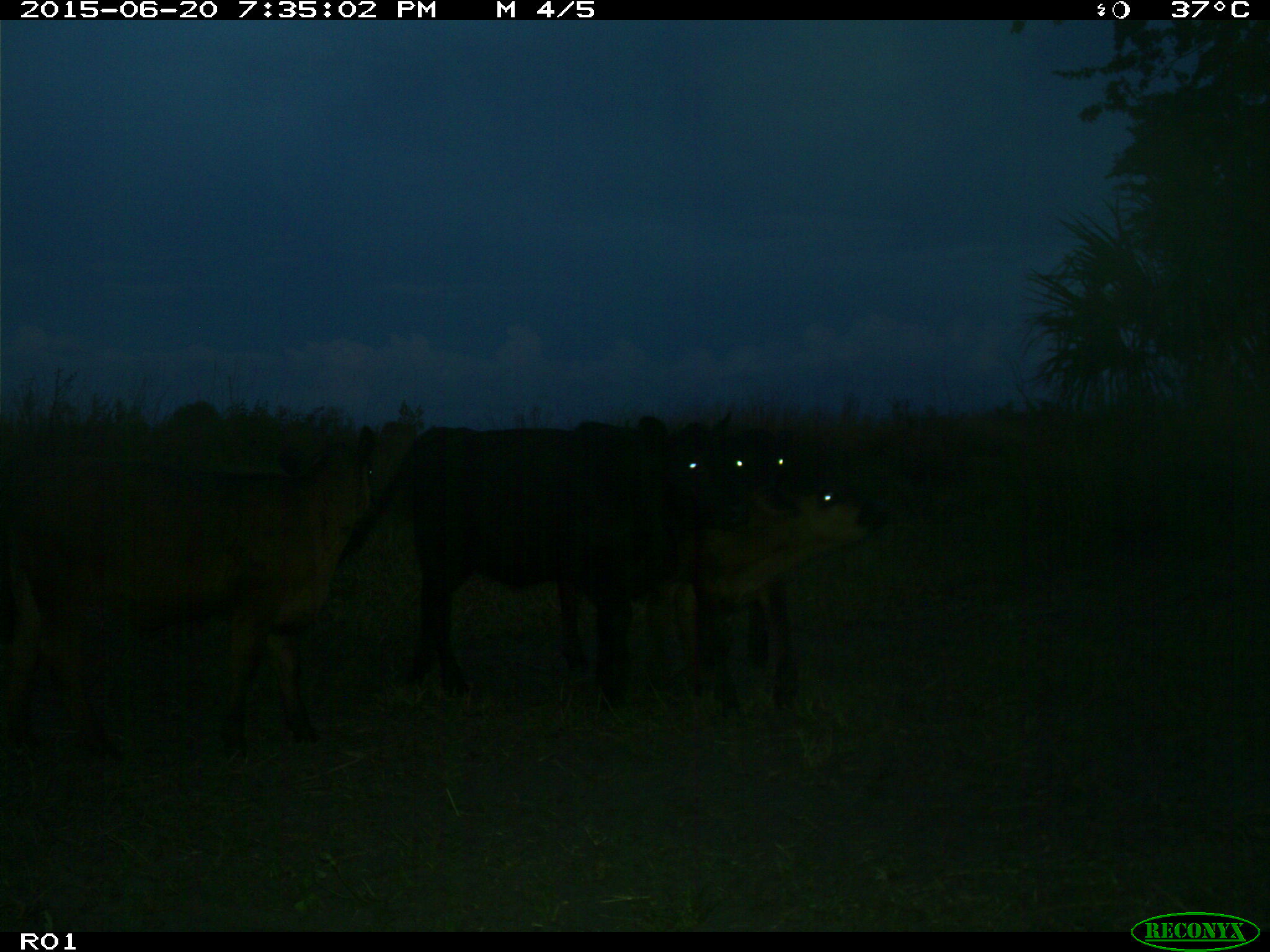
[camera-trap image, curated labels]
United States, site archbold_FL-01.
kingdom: Animalia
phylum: Chordata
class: Mammalia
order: Artiodactyla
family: Bovidae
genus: Bos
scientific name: Bos taurus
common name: domestic cow